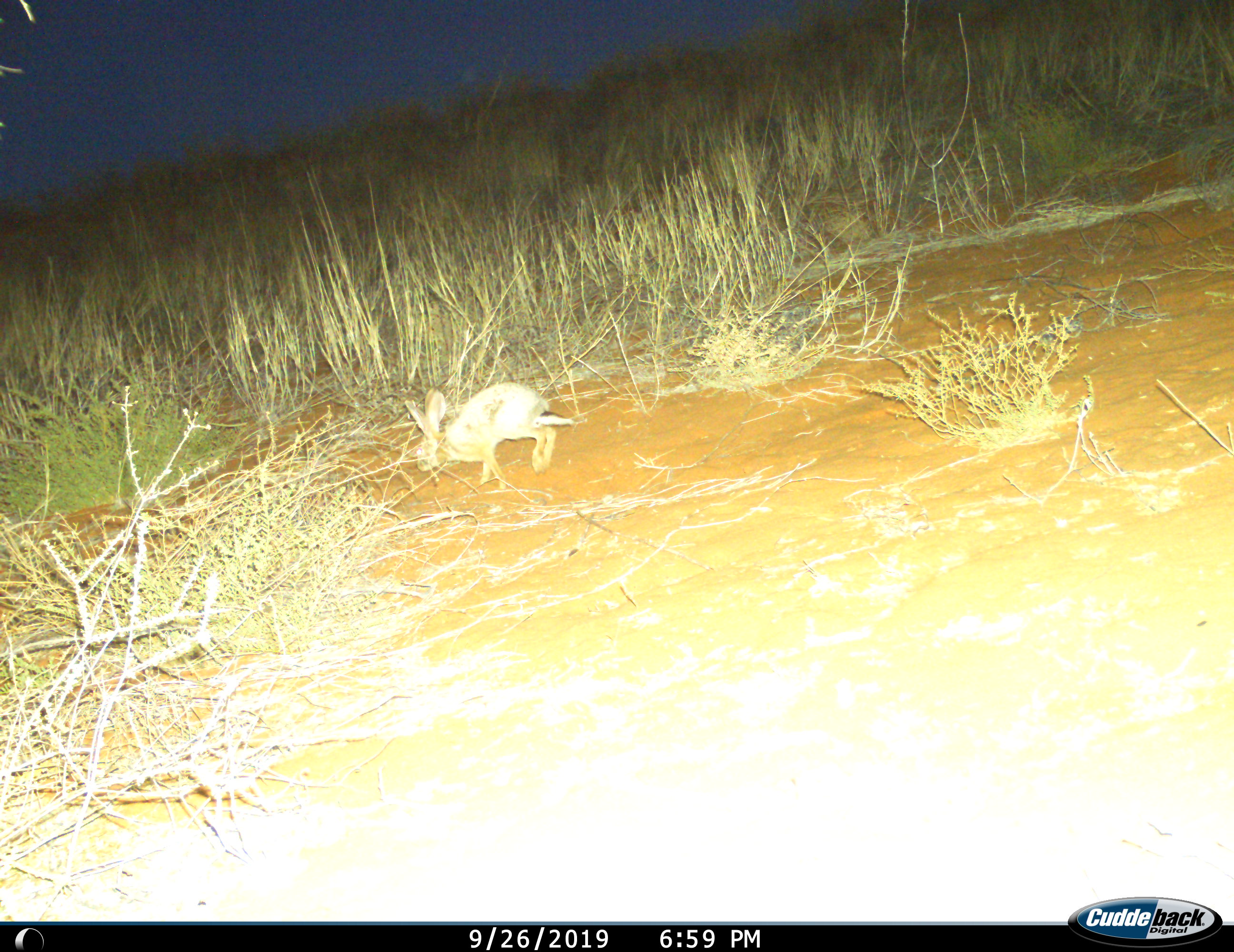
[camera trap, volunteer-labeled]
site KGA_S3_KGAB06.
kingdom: Animalia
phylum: Chordata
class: Mammalia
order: Lagomorpha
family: Leporidae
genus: Lepus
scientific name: Lepus capensis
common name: cape hare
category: harecape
Harecape (cape hare) (Lepus capensis), count 1. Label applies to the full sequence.